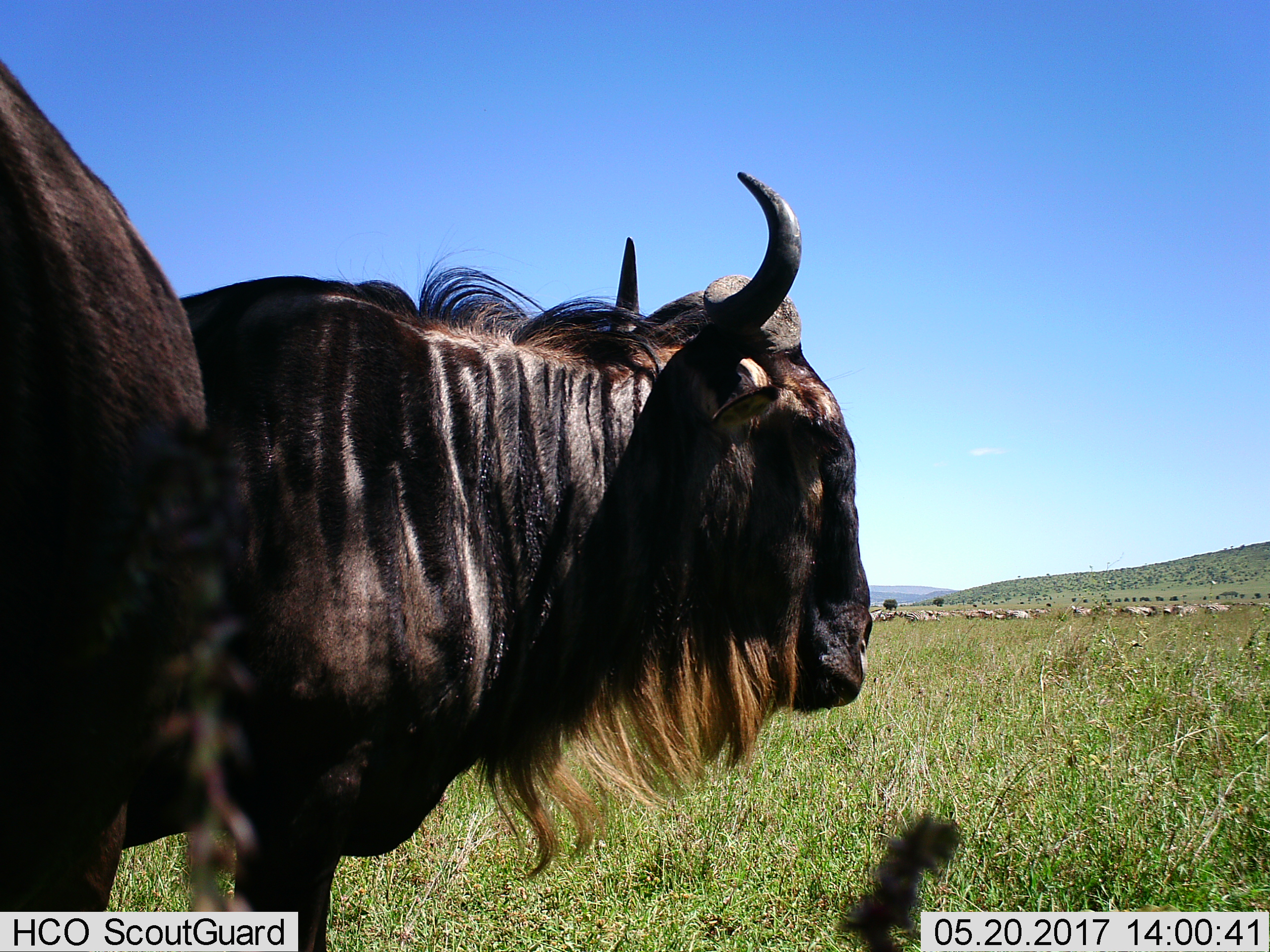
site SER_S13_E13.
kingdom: Animalia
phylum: Chordata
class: Mammalia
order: Artiodactyla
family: Bovidae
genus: Connochaetes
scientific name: Connochaetes taurinus taurinus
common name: blue wildebeest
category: wildebeestblue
Wildebeestblue (blue wildebeest) (Connochaetes taurinus taurinus), count 2. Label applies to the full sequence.